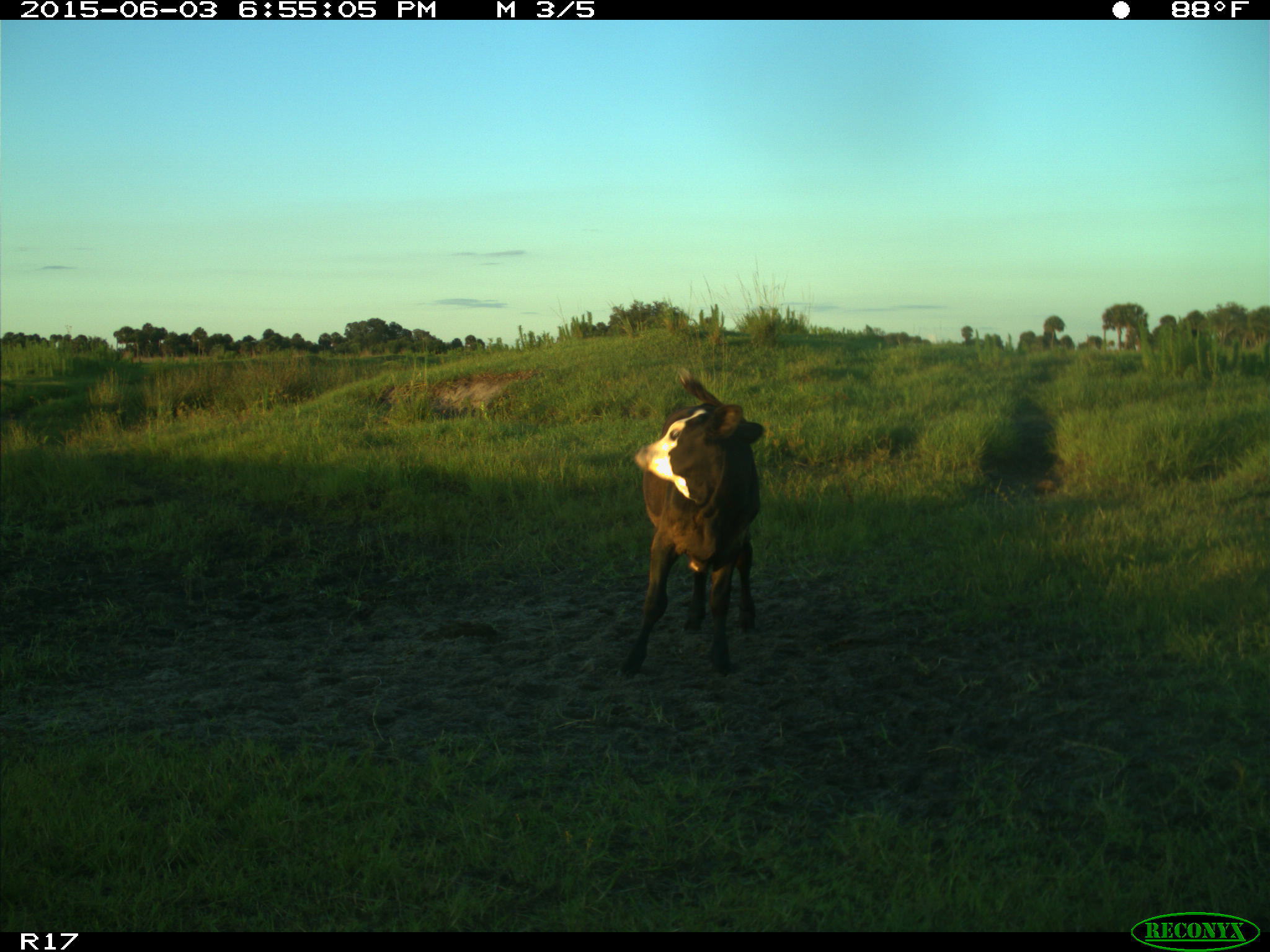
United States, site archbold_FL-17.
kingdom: Animalia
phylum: Chordata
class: Mammalia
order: Artiodactyla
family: Bovidae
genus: Bos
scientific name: Bos taurus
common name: domestic cow